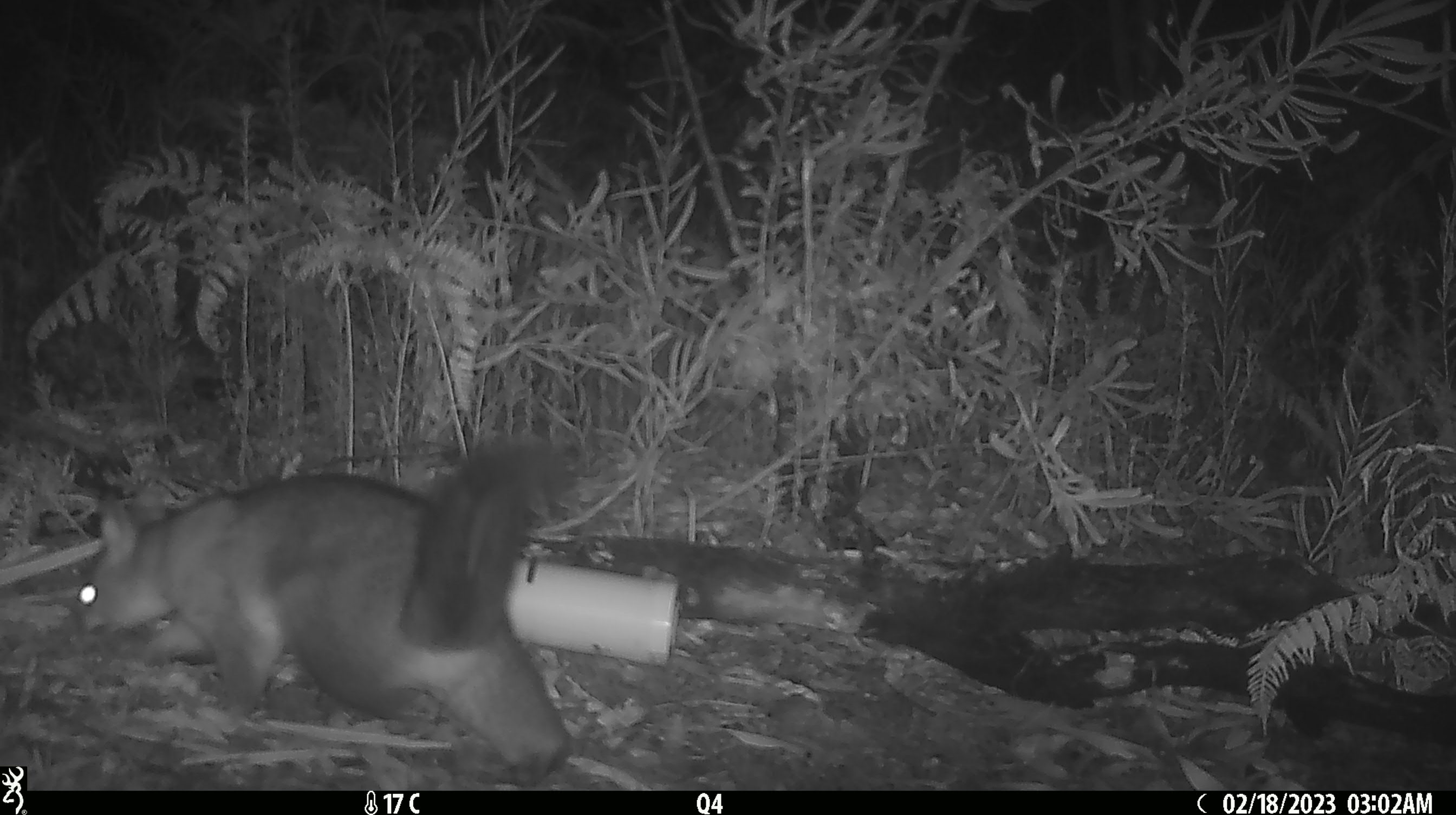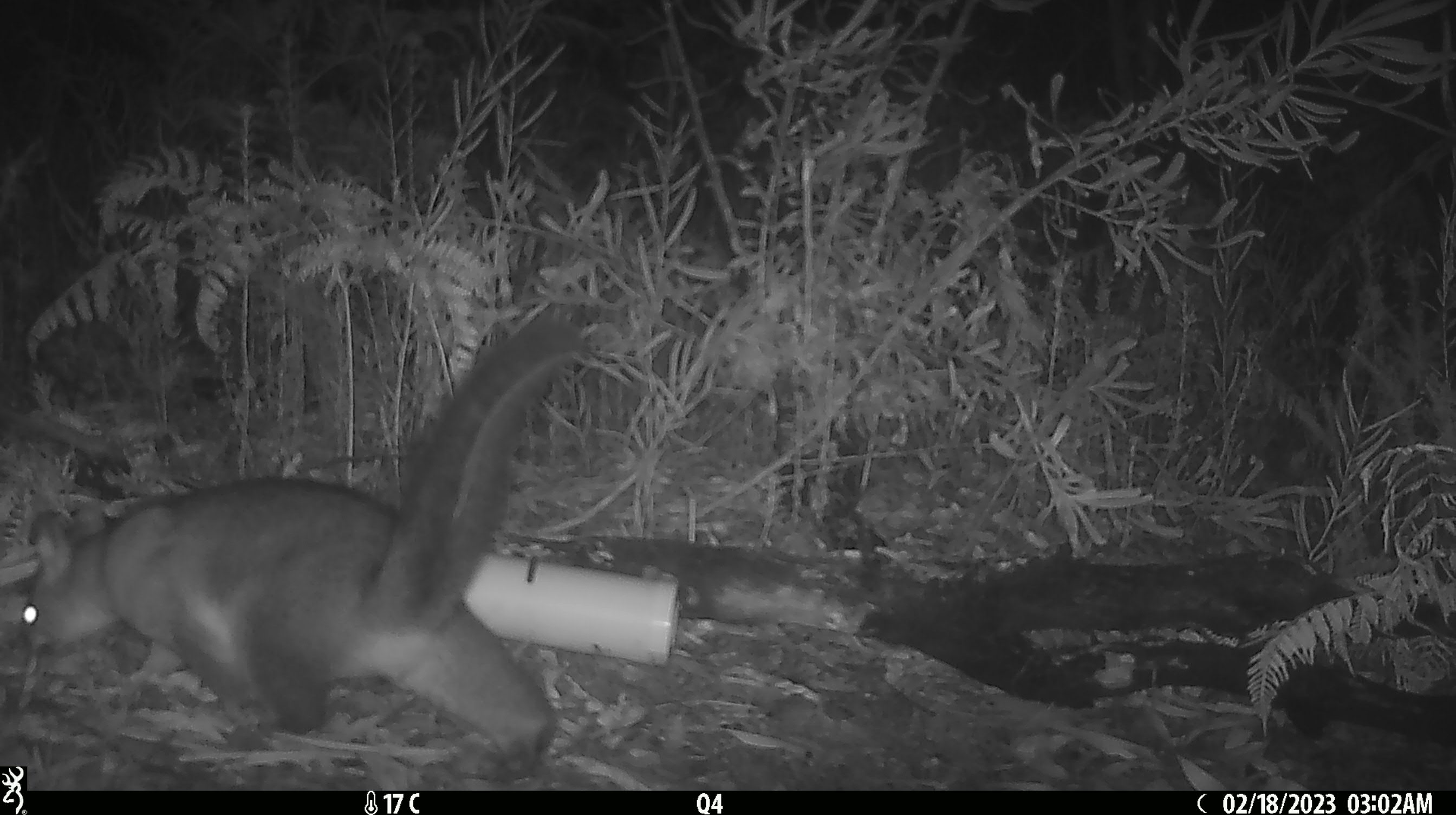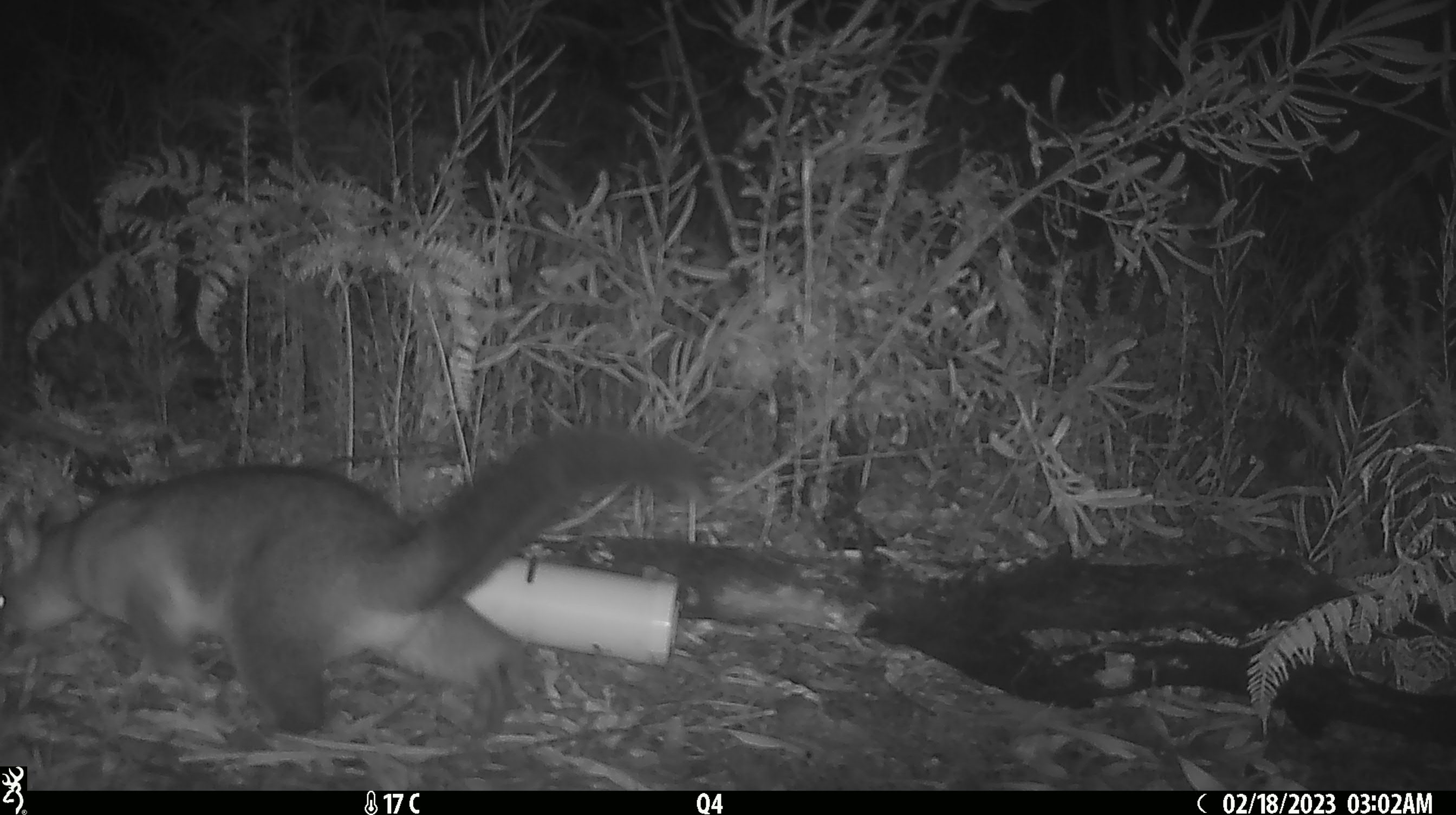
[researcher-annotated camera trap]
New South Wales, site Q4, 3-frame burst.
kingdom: Animalia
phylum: Chordata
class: Mammalia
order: Diprotodontia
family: Phalangeridae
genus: Trichosurus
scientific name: Trichosurus vulpecula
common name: common brushtail possum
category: possum